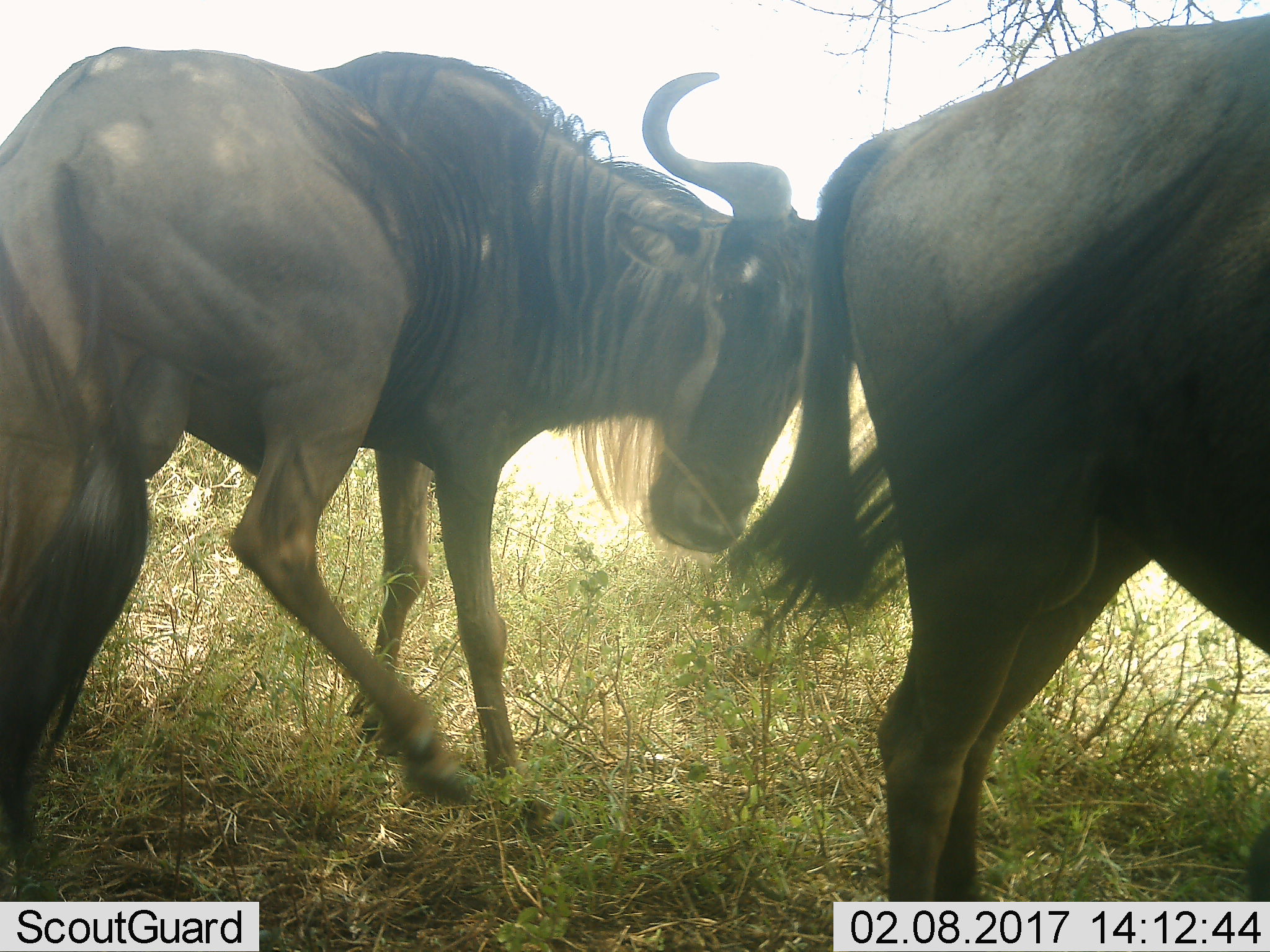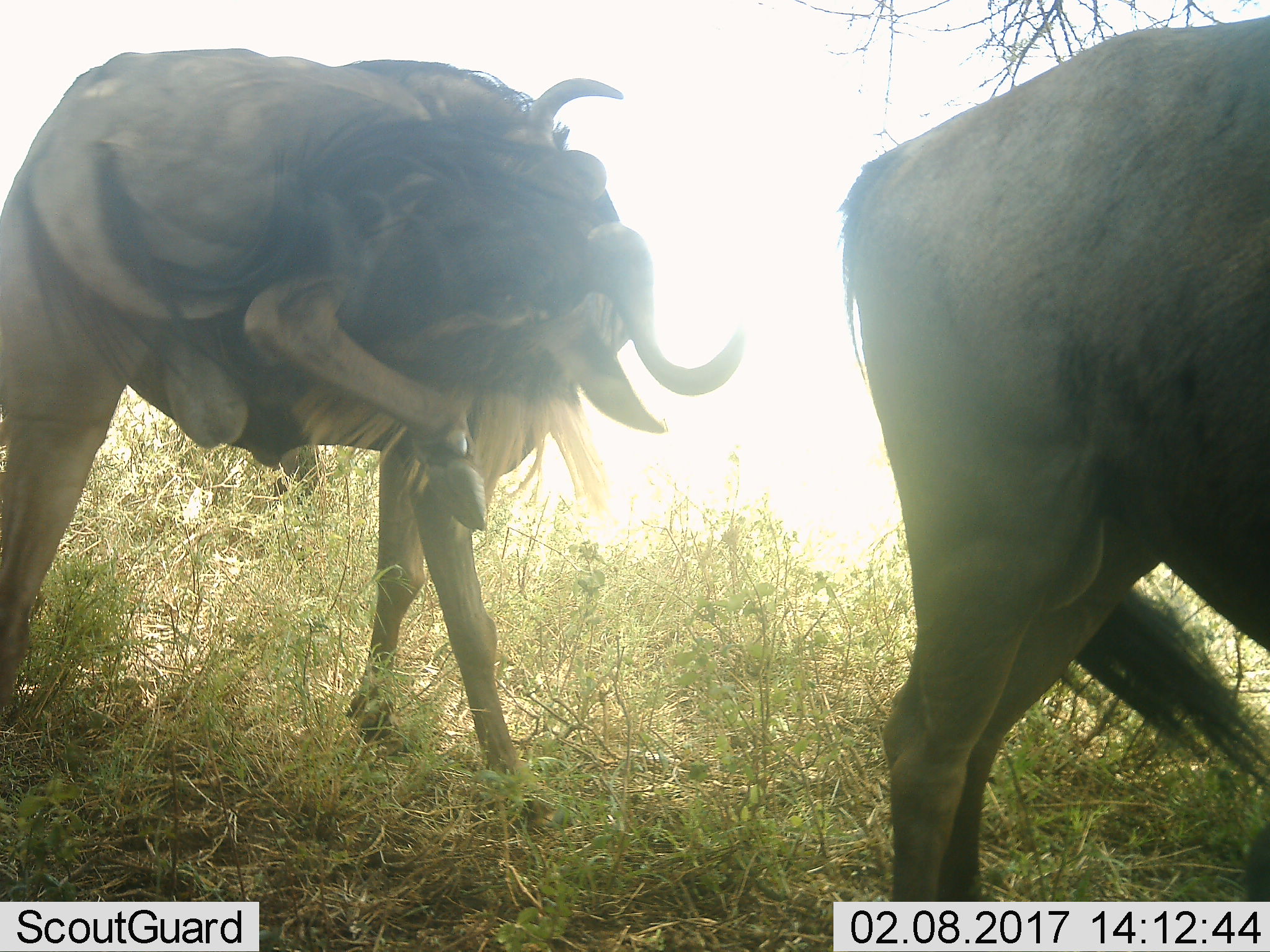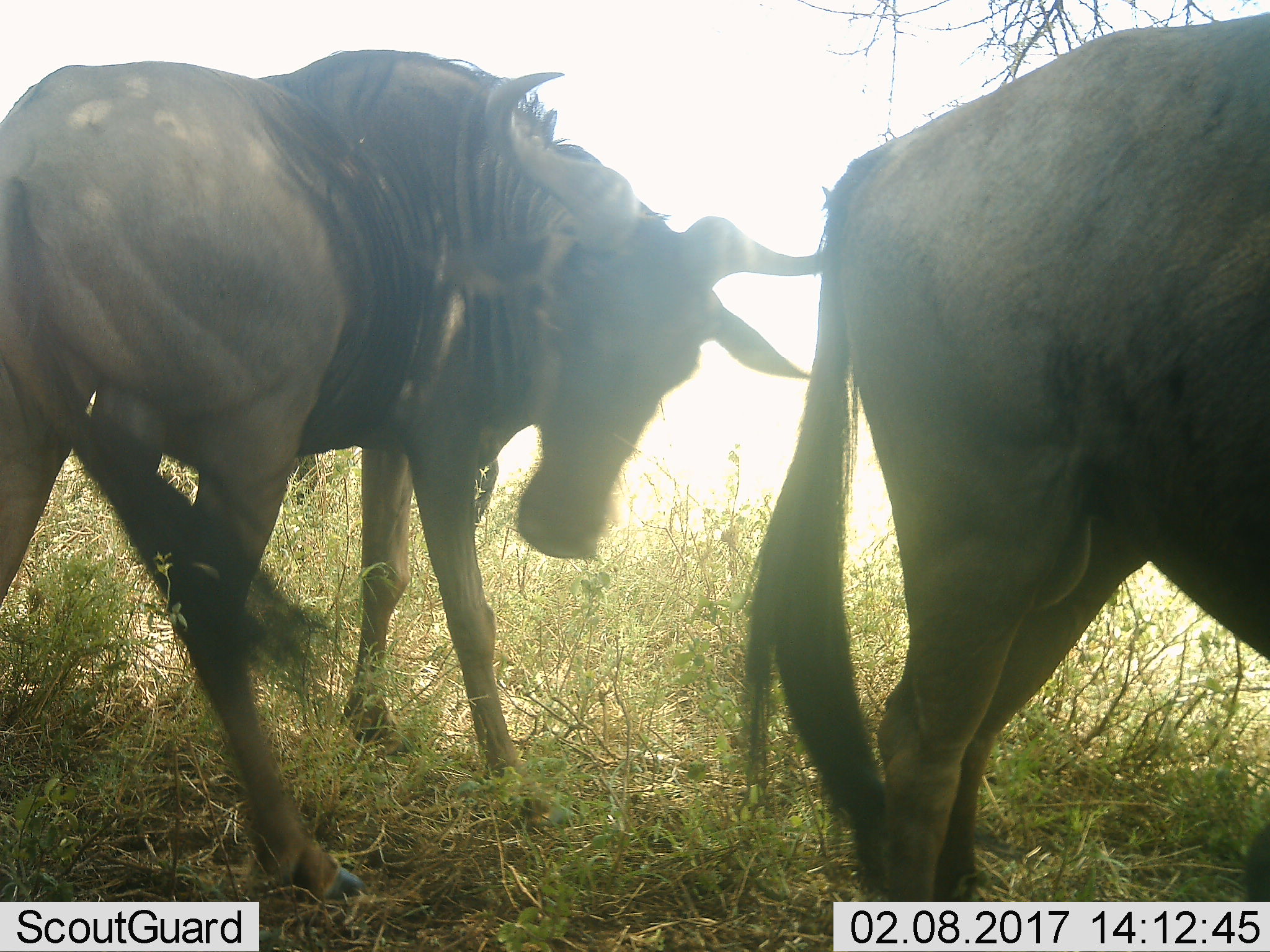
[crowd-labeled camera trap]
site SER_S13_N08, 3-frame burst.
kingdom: Animalia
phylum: Chordata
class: Mammalia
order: Artiodactyla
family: Bovidae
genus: Connochaetes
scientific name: Connochaetes taurinus taurinus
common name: blue wildebeest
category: wildebeestblue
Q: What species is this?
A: Wildebeestblue (blue wildebeest) (Connochaetes taurinus taurinus).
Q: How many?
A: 2.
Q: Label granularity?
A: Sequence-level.